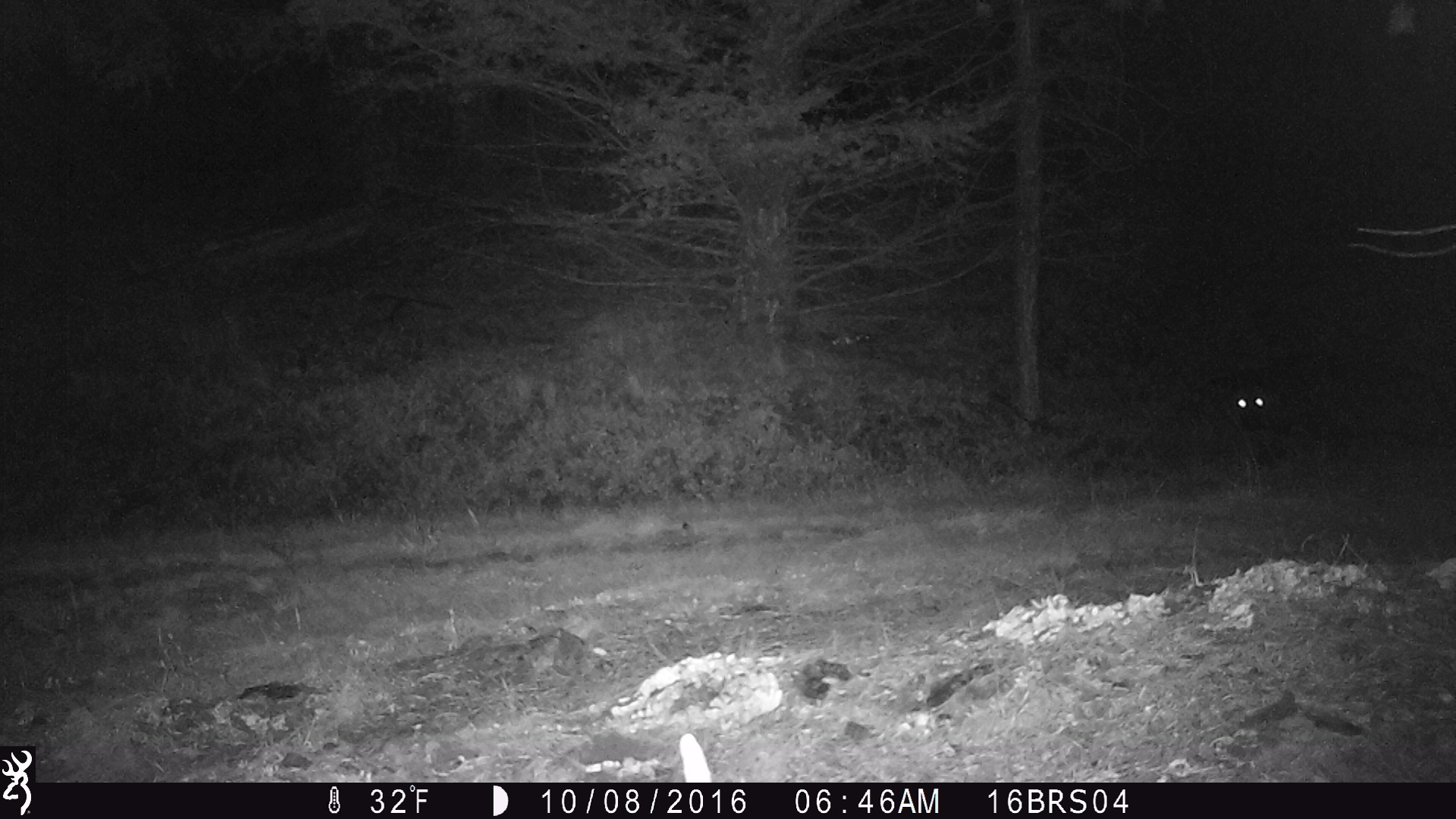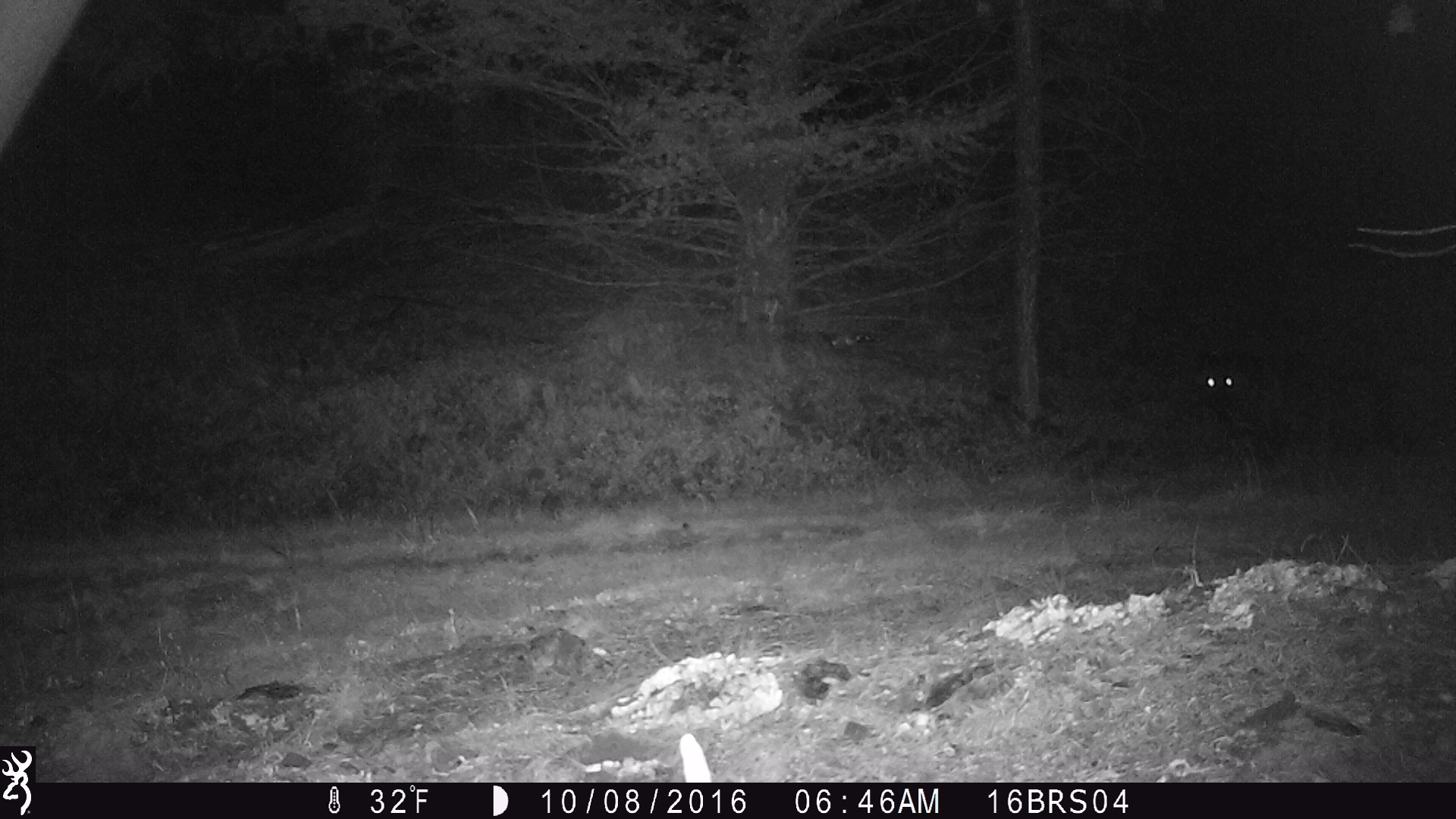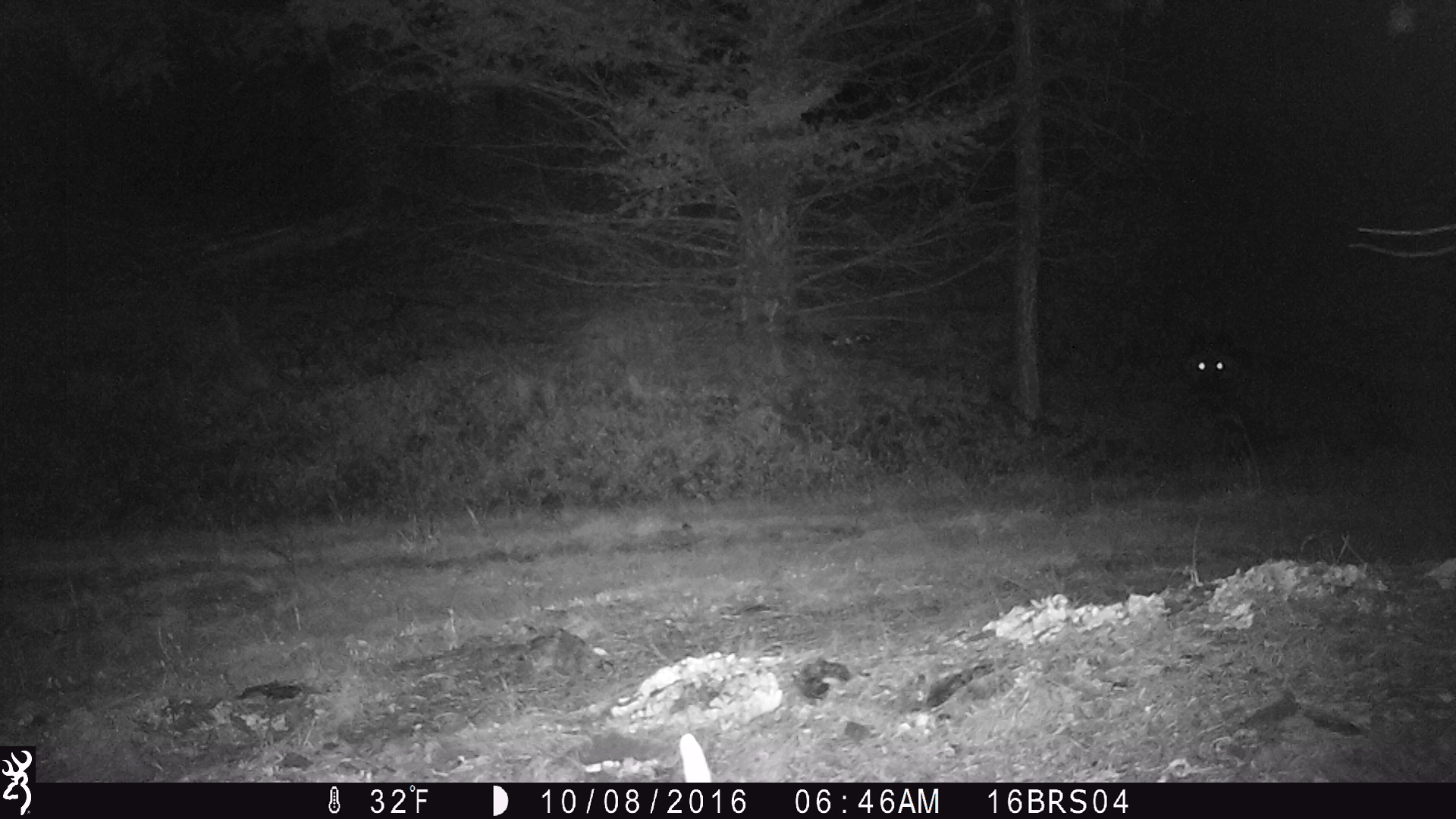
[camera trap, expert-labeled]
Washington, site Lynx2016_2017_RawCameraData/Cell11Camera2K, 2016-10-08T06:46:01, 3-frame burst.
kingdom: Animalia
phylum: Chordata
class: Mammalia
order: Carnivora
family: Canidae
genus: Canis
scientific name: Canis lupus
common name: gray wolf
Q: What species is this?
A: Canis lupus (gray wolf).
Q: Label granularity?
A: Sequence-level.